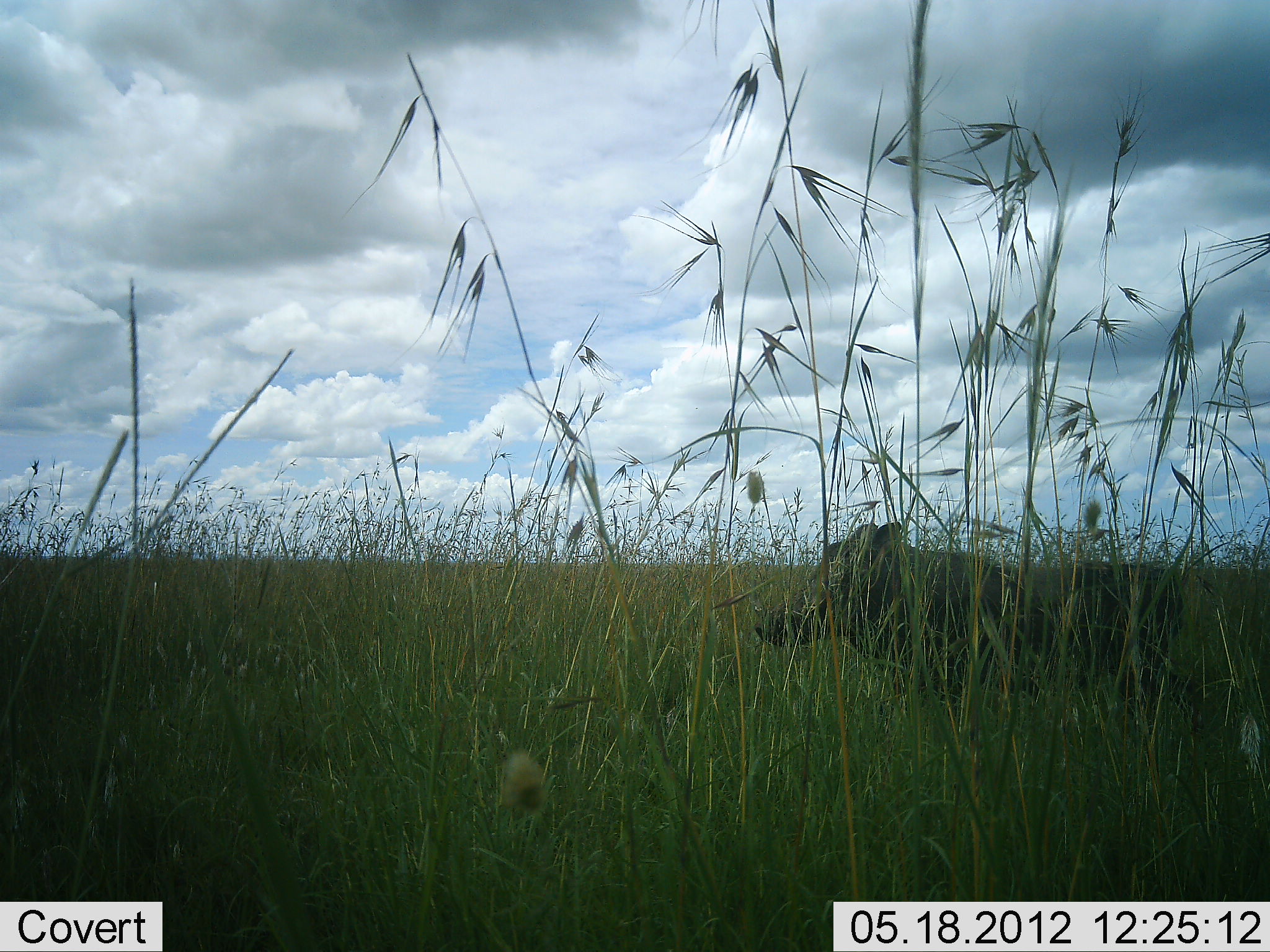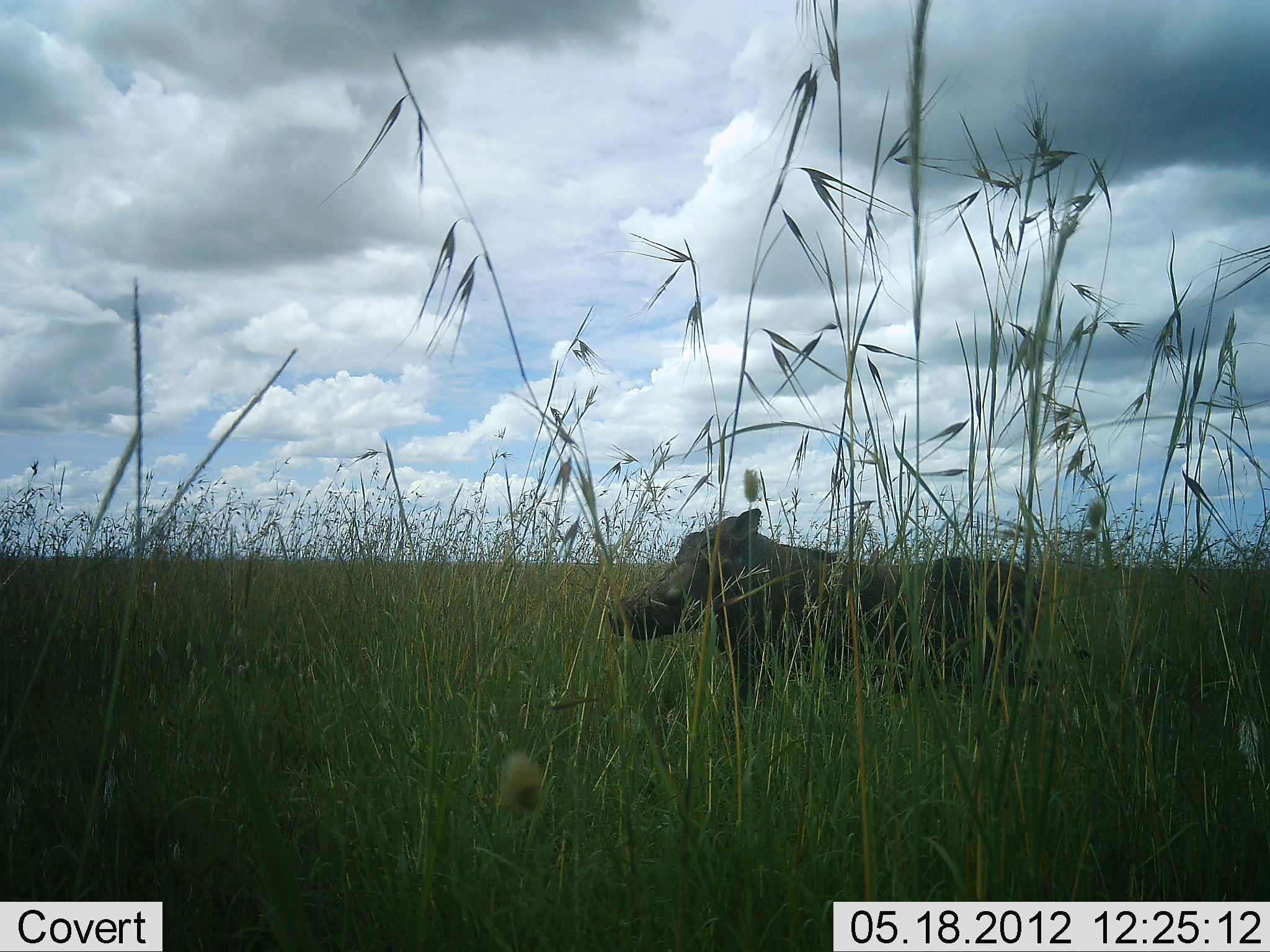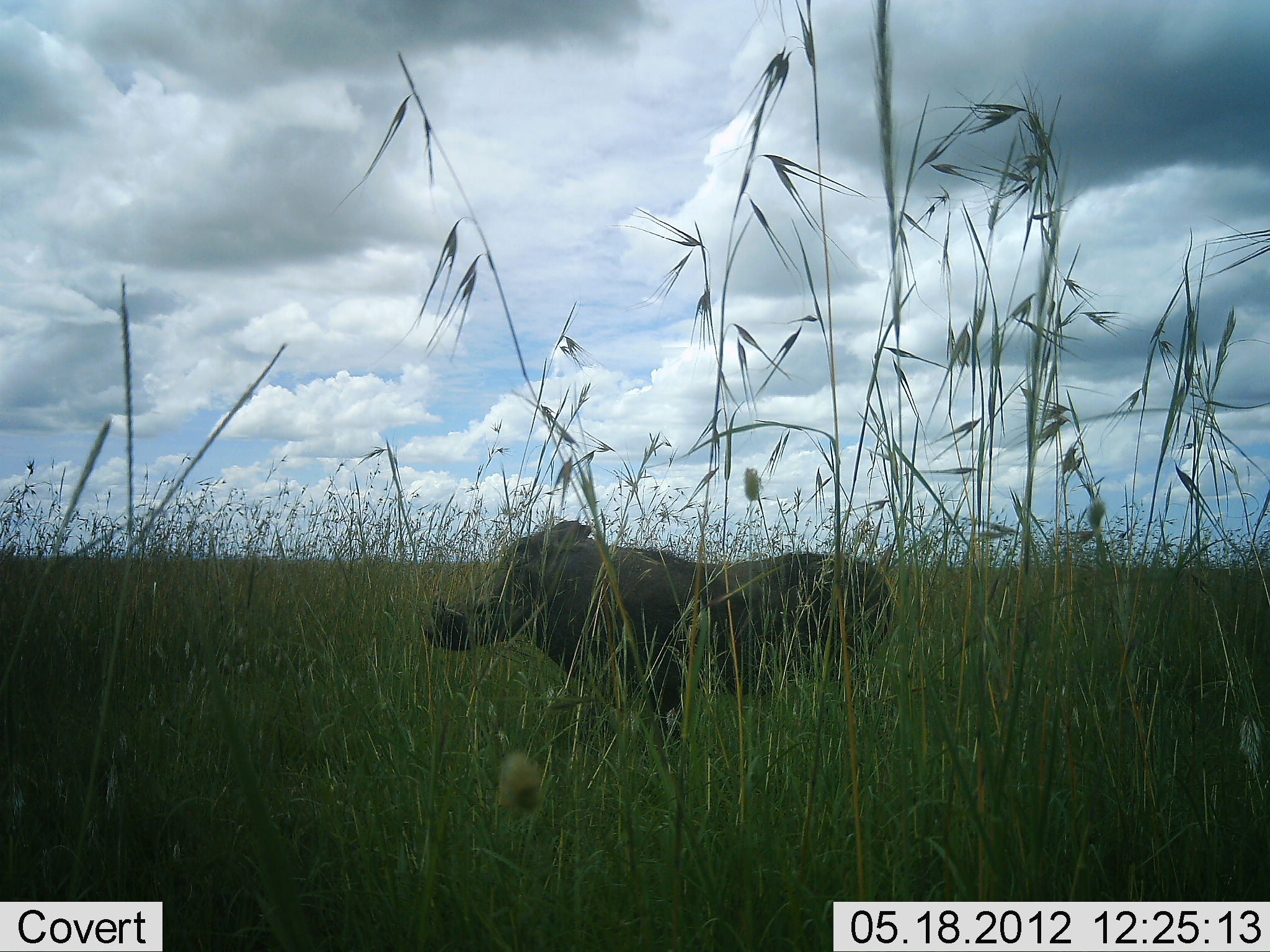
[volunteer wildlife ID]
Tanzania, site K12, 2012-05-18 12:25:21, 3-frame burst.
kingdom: Animalia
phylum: Chordata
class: Mammalia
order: Artiodactyla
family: Suidae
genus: Phacochoerus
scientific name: Phacochoerus africanus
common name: warthog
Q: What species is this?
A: Warthog (Phacochoerus africanus).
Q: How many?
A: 1.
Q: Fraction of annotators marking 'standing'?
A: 15%.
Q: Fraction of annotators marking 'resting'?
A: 0%.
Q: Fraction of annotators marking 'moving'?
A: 85%.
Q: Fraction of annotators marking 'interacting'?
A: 0%.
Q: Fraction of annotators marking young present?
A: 0%.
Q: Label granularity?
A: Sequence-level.